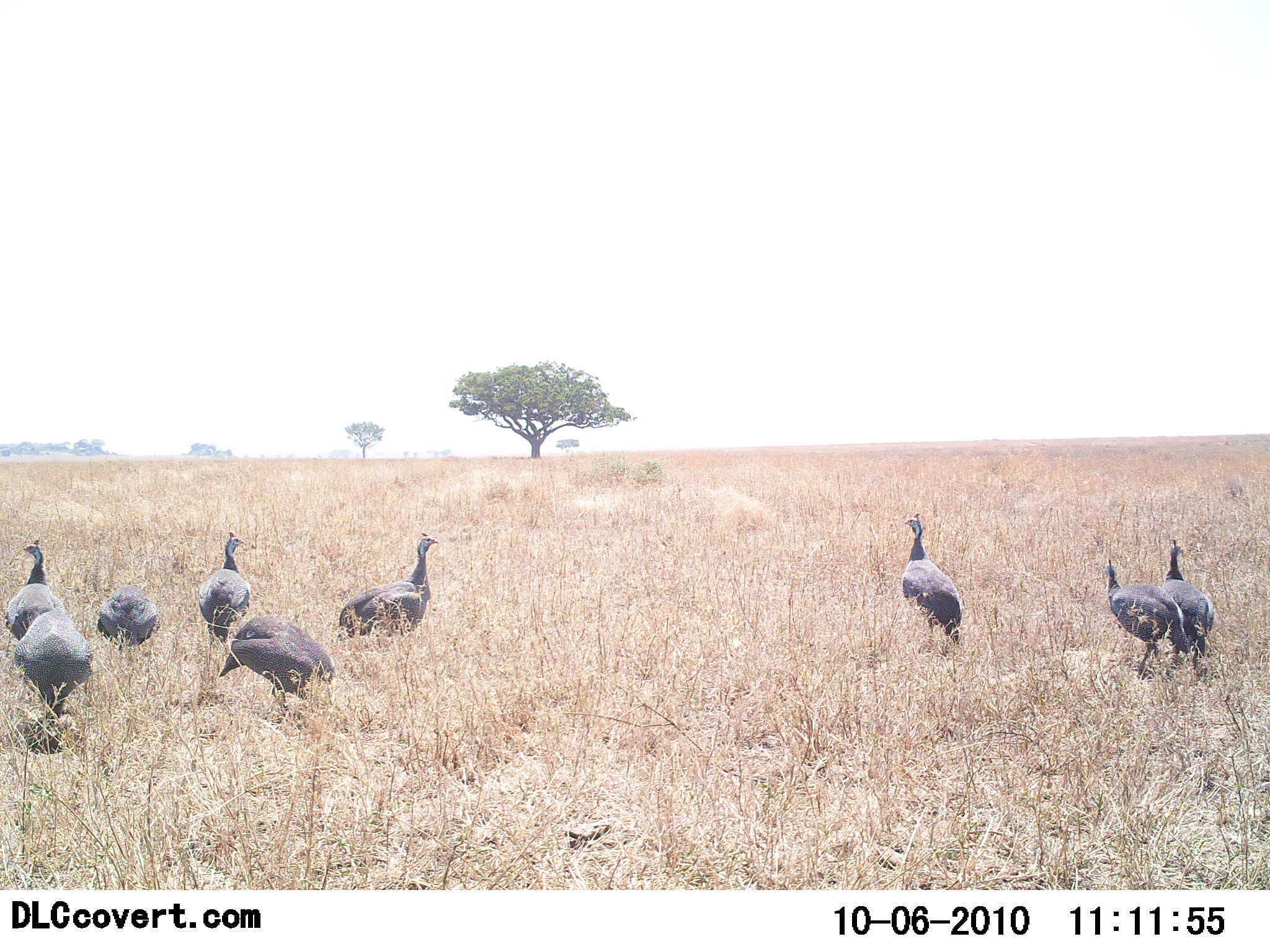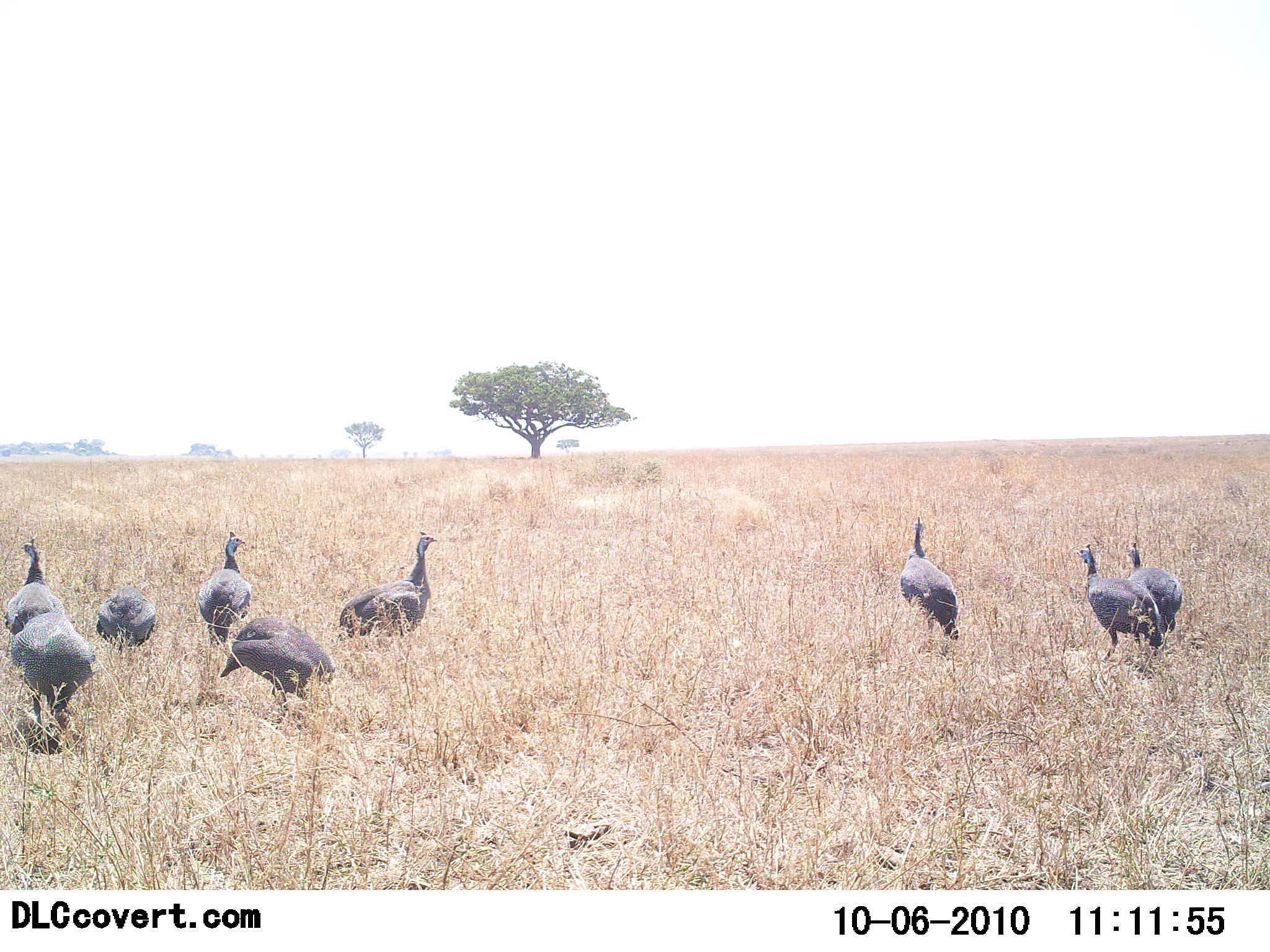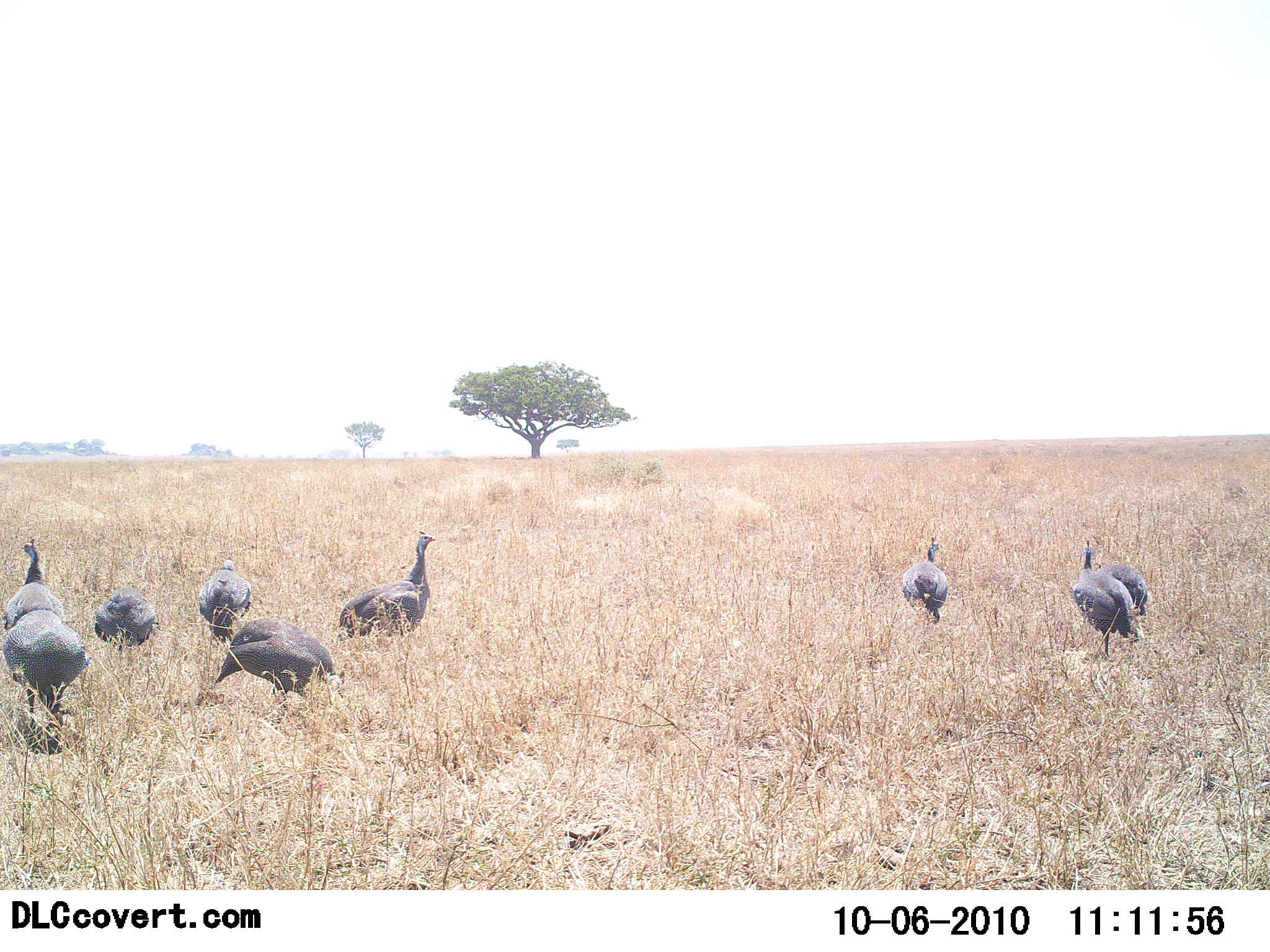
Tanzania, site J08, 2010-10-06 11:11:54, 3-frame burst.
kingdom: Animalia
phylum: Chordata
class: Aves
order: Galliformes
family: Numididae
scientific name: Numididae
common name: guinea fowl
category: guineafowl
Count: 9.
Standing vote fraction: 71%.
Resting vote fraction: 0%.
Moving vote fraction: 64%.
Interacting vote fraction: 7%.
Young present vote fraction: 0%.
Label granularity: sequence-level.